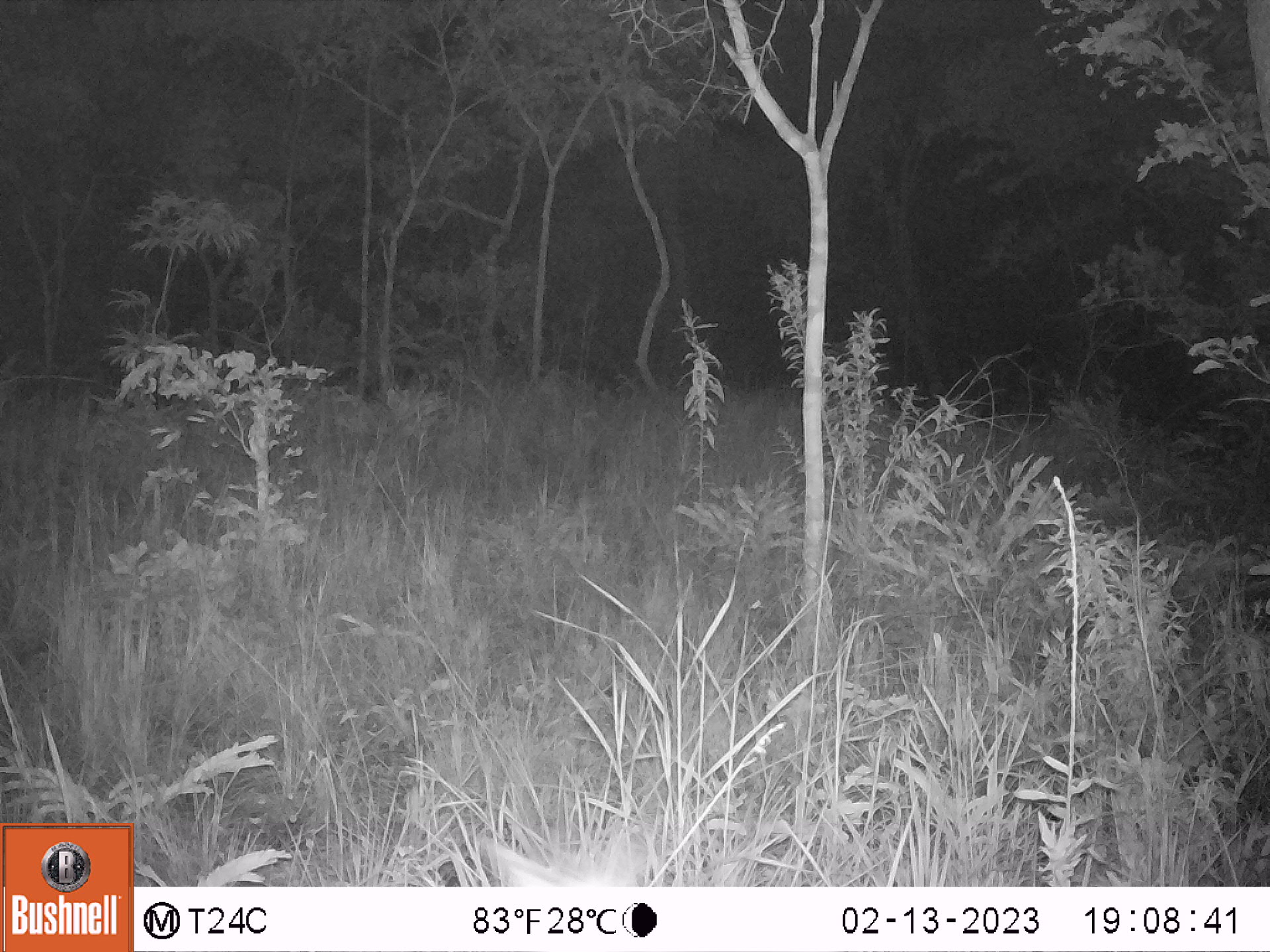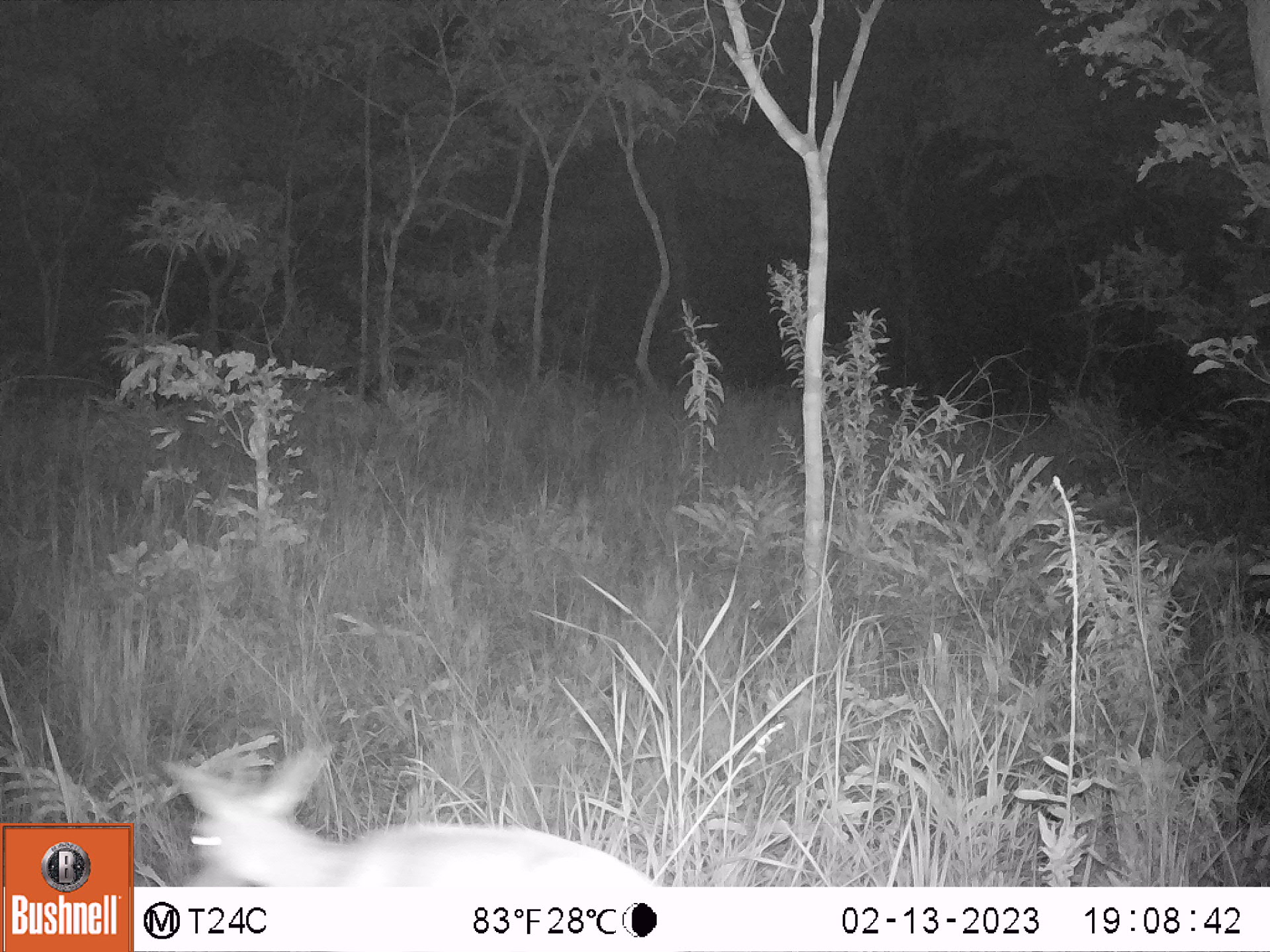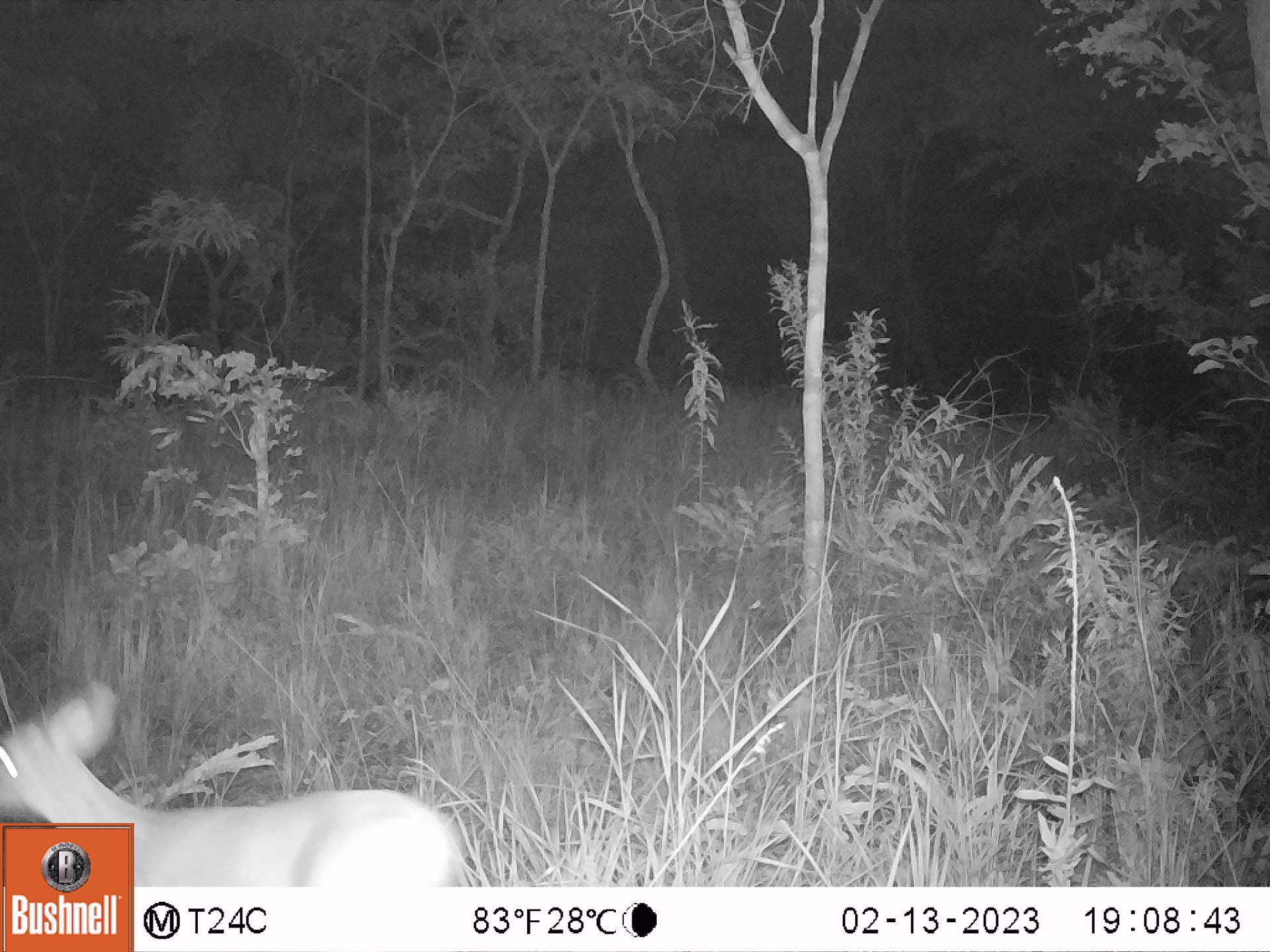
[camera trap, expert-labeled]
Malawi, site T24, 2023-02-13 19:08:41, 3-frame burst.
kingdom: Animalia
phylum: Chordata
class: Mammalia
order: Artiodactyla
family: Bovidae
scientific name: Antilopinae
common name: small antelope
Small antelope (Antilopinae), count 1.